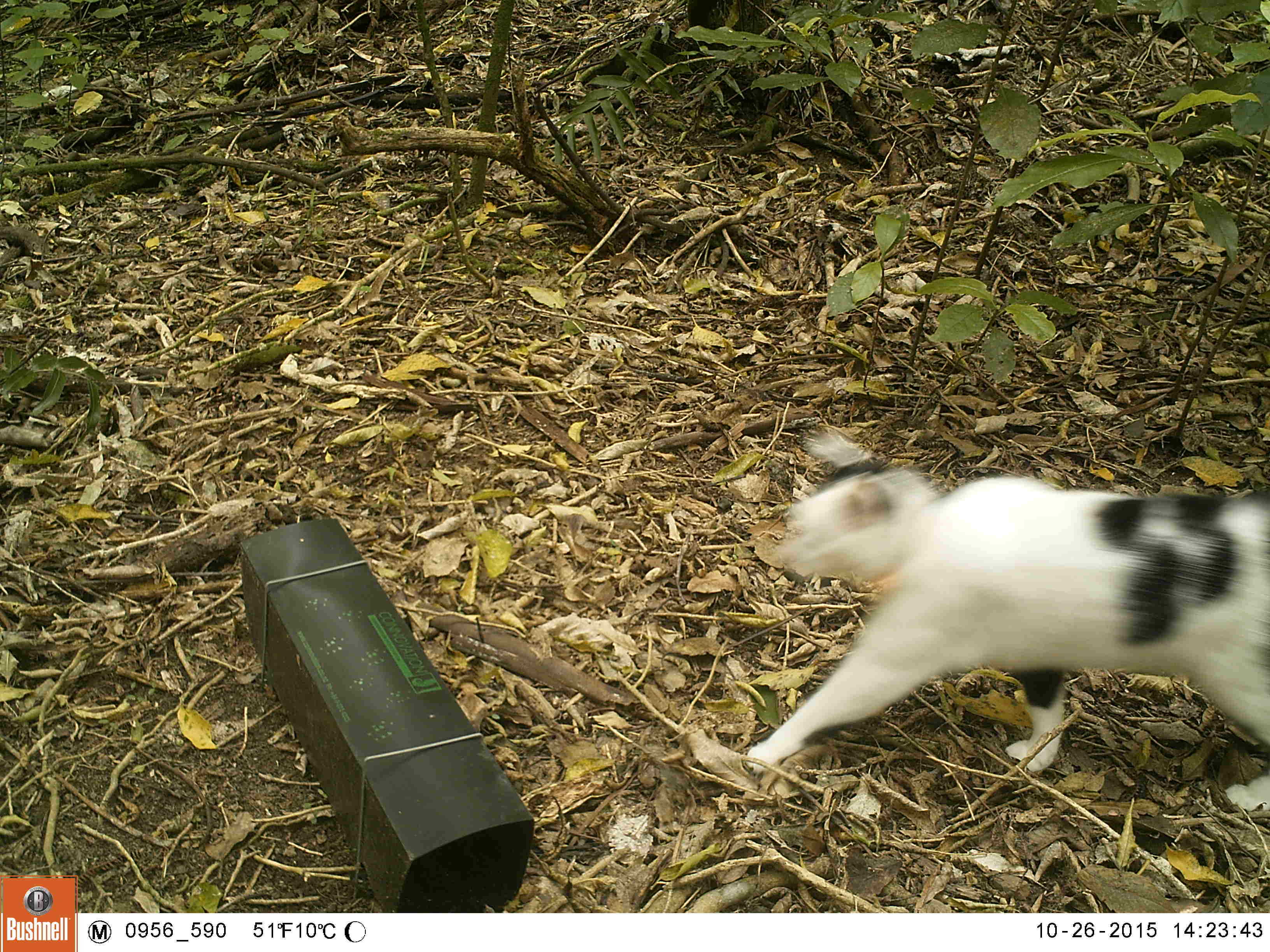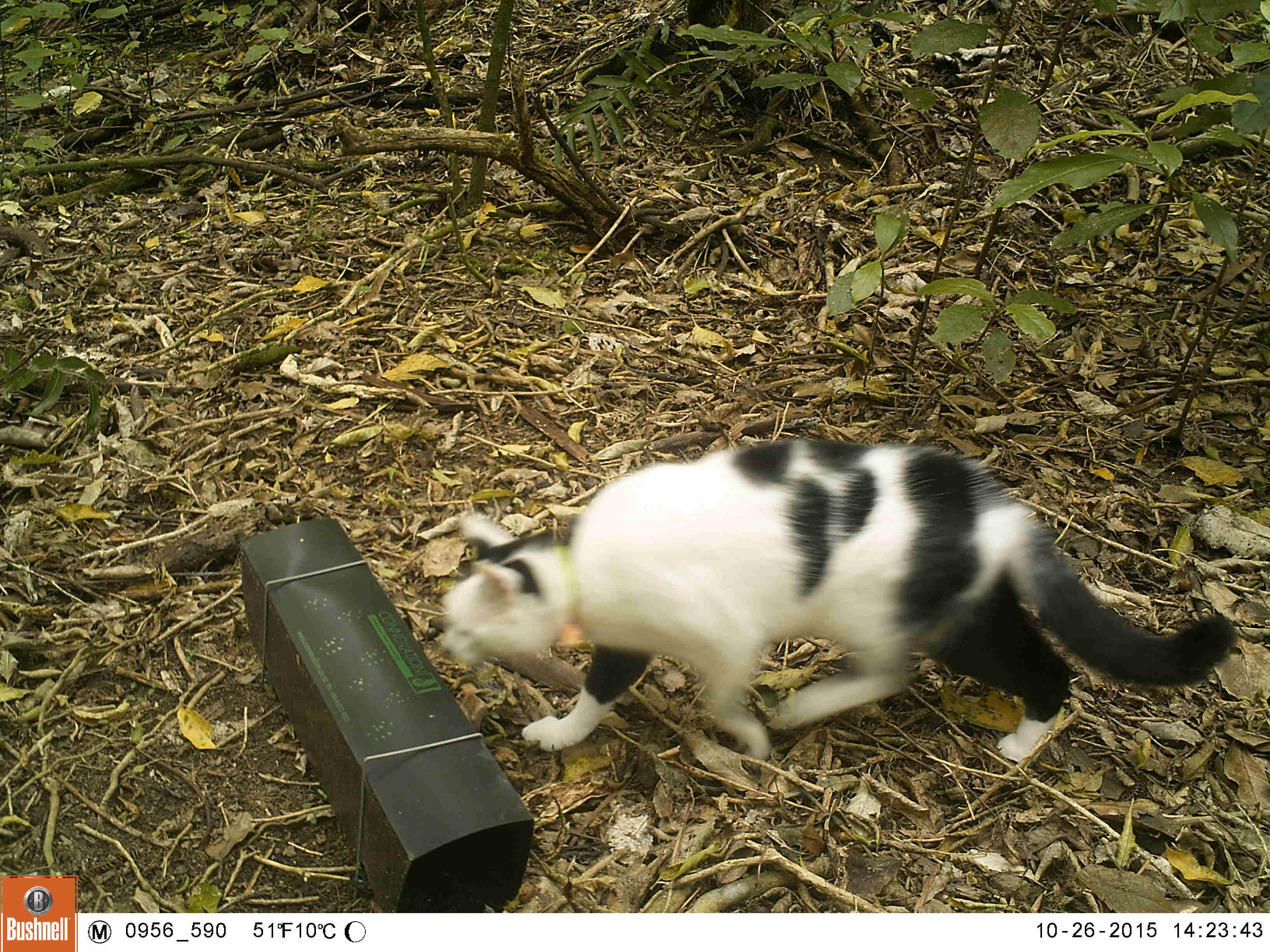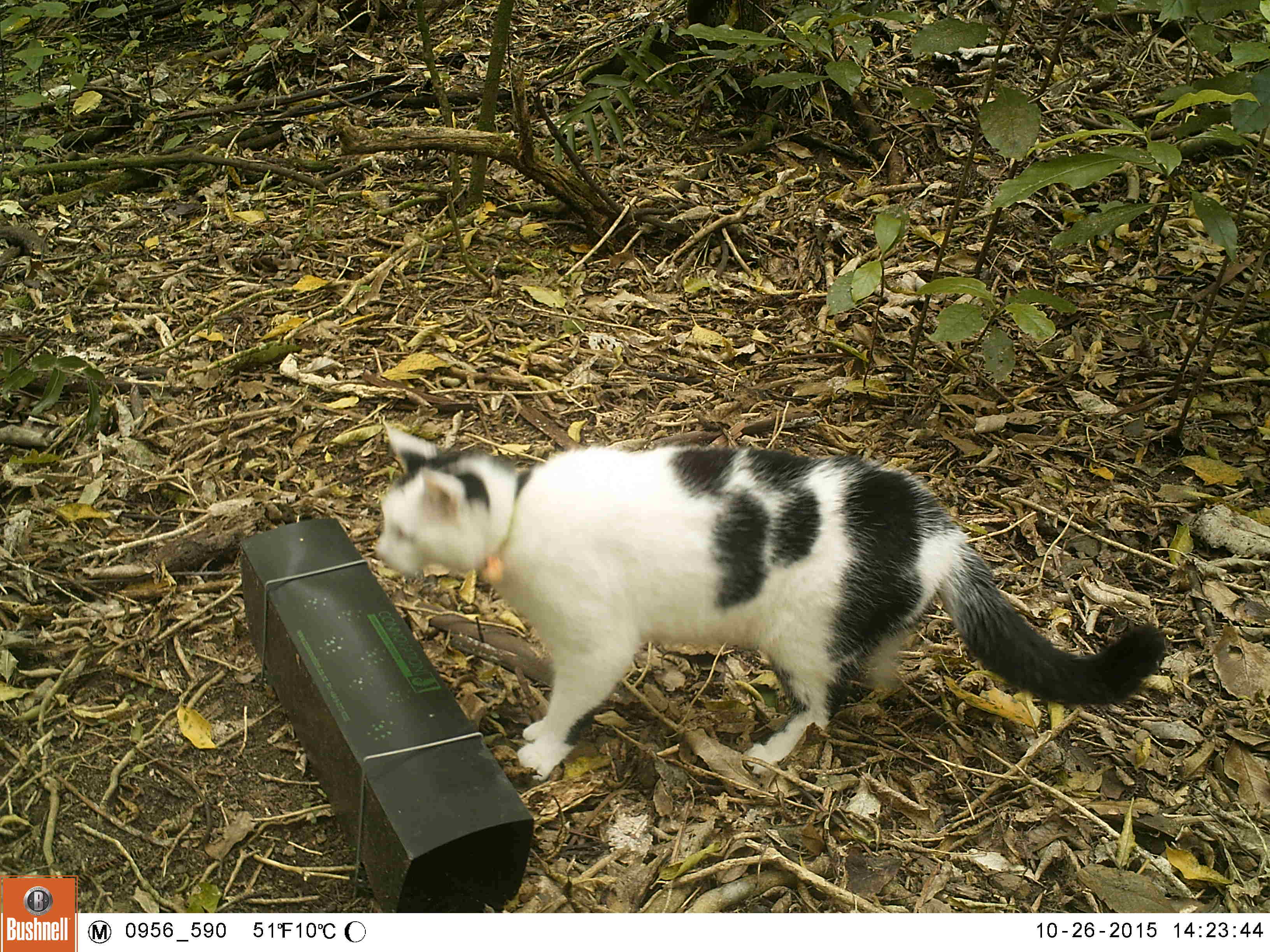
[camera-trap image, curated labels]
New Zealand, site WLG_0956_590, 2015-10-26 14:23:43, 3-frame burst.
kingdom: Animalia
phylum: Chordata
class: Mammalia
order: Carnivora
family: Felidae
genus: Felis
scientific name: Felis catus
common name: domestic cat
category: cat